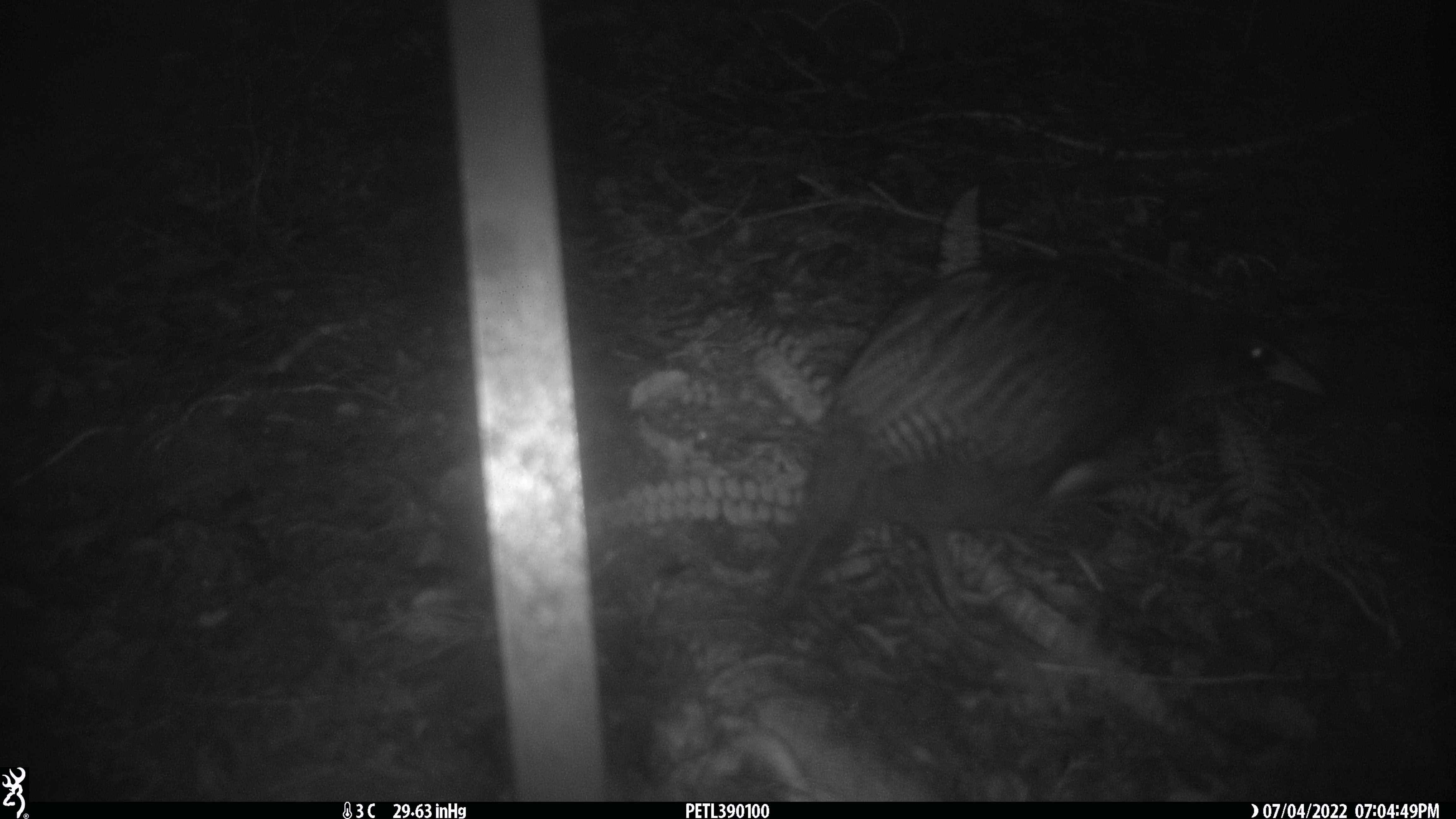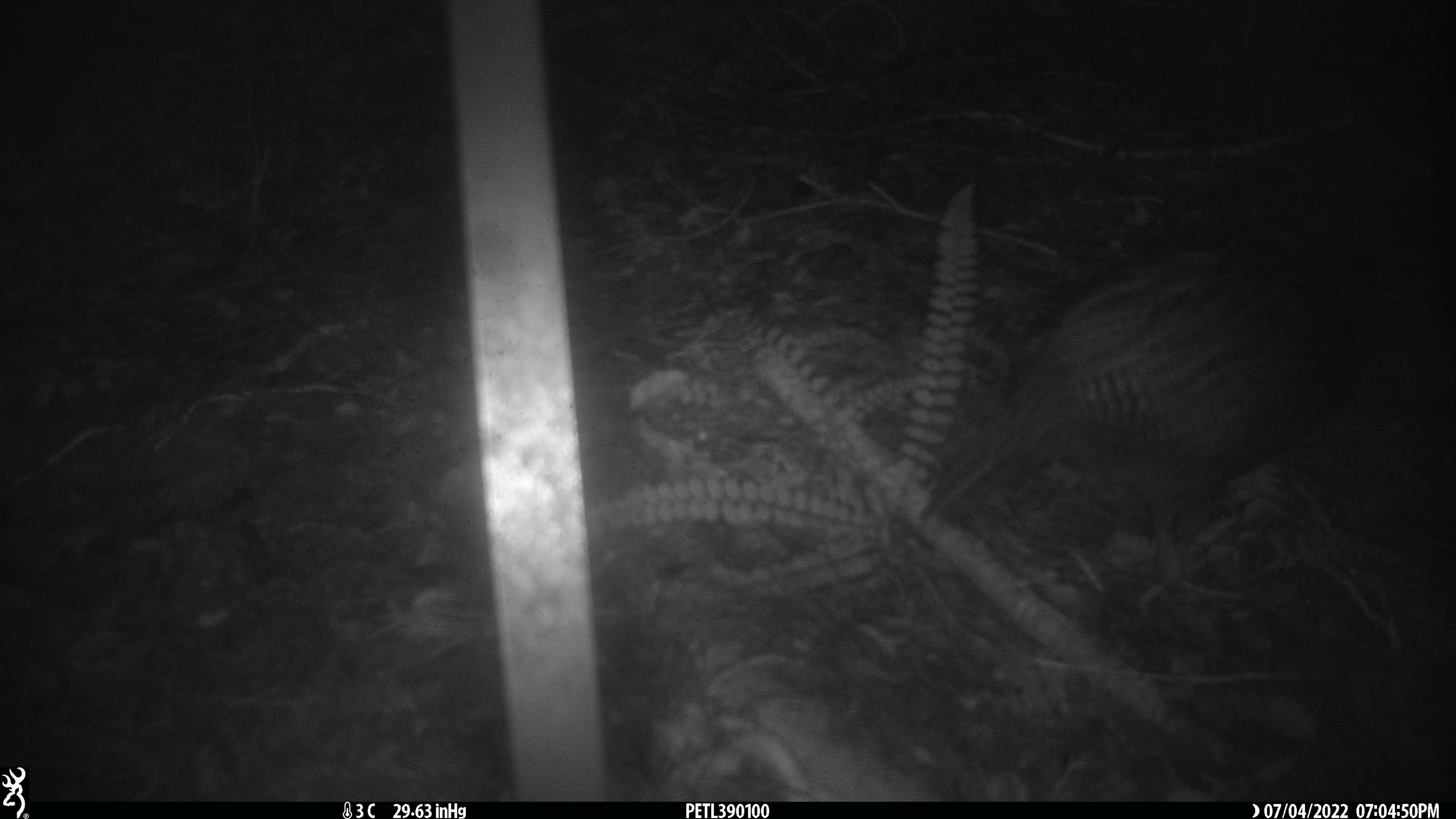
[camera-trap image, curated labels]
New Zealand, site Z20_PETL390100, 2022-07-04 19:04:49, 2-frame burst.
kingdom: Animalia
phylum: Chordata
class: Aves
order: Gruiformes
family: Rallidae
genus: Gallirallus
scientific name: Gallirallus australis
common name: weka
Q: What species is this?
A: Weka (Gallirallus australis).